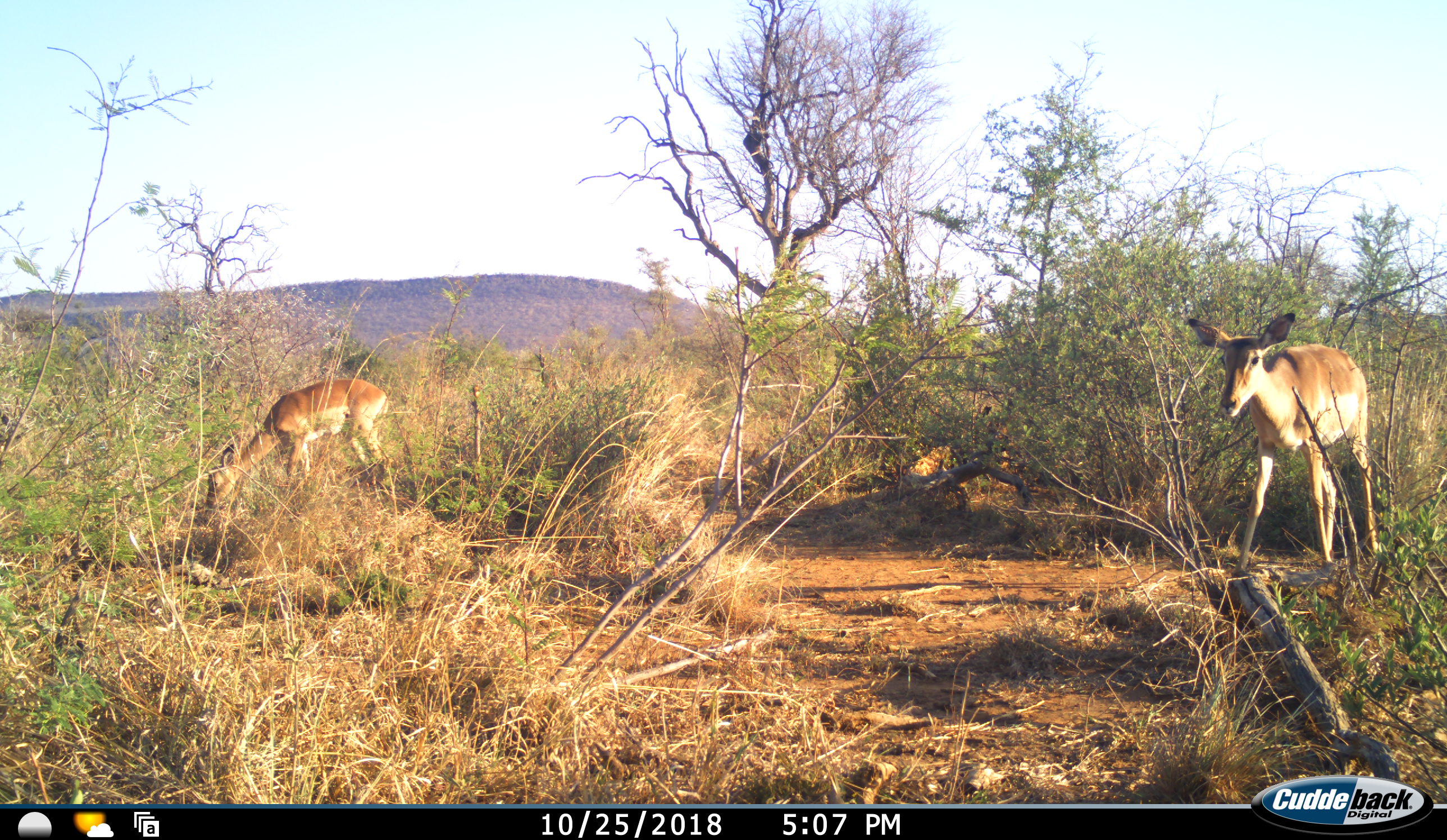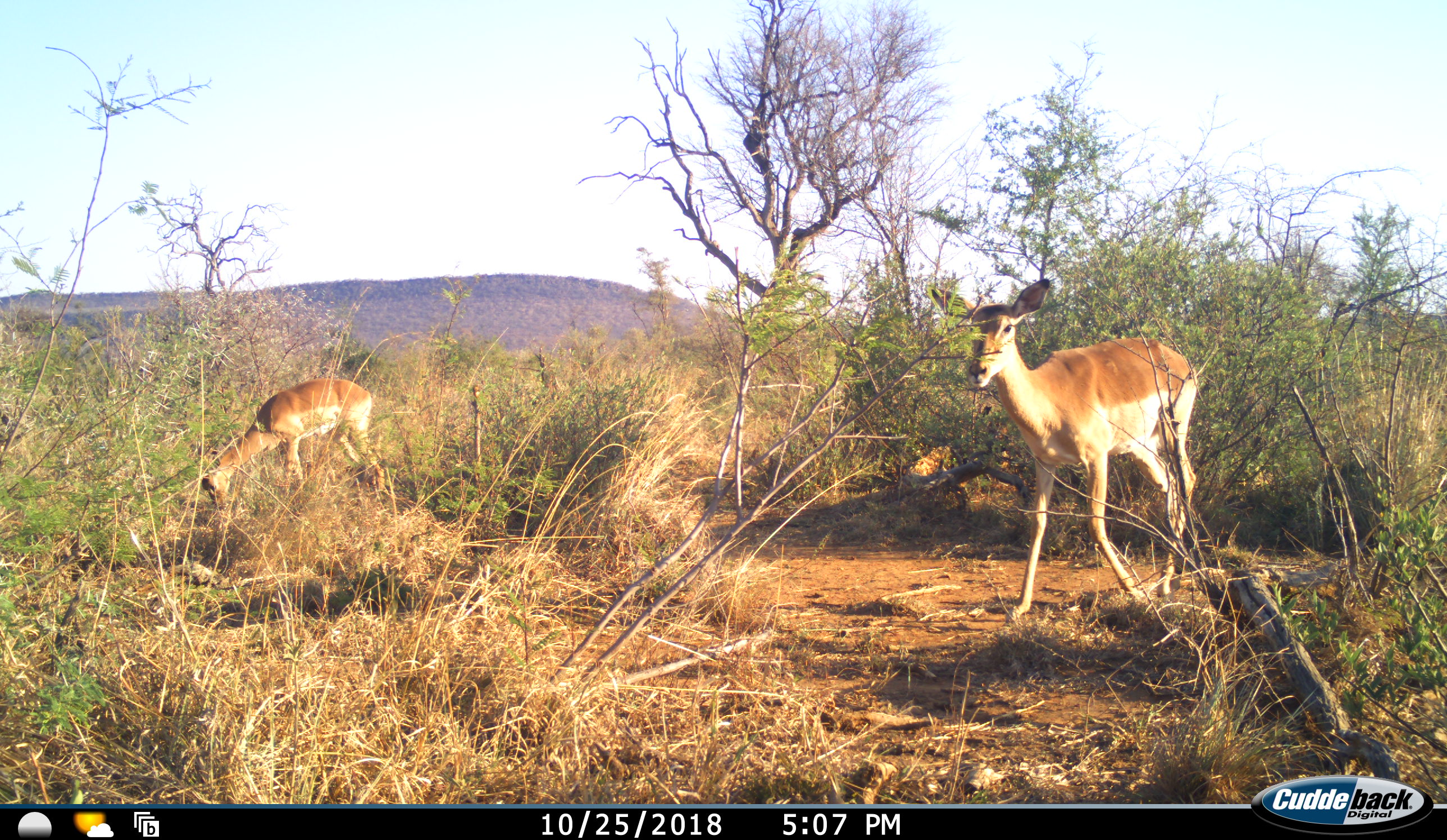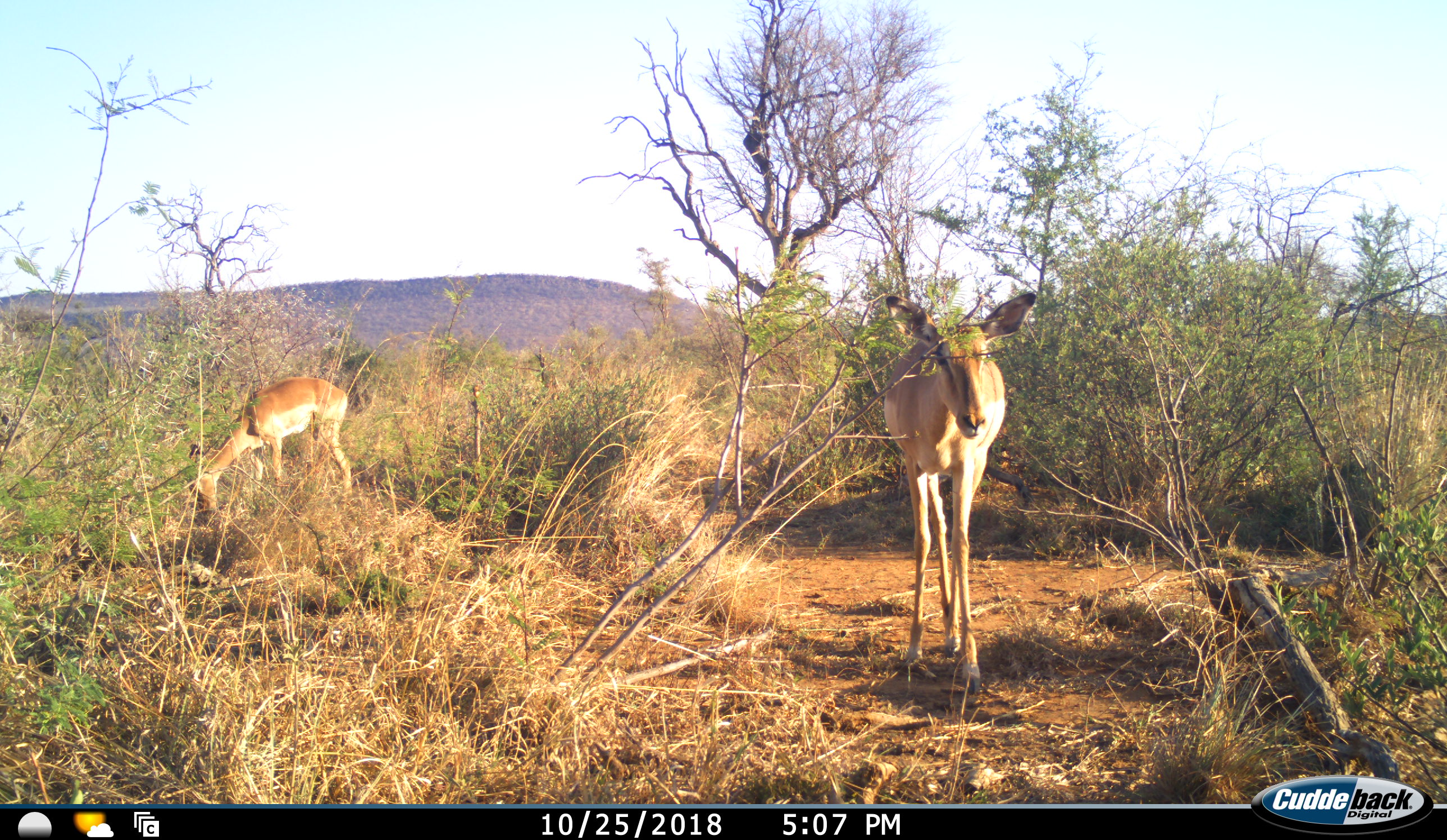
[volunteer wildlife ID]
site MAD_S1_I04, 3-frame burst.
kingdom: Animalia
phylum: Chordata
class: Mammalia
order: Artiodactyla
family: Bovidae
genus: Aepyceros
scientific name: Aepyceros melampus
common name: impala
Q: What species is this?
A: Impala (Aepyceros melampus).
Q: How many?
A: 2.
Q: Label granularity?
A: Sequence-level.